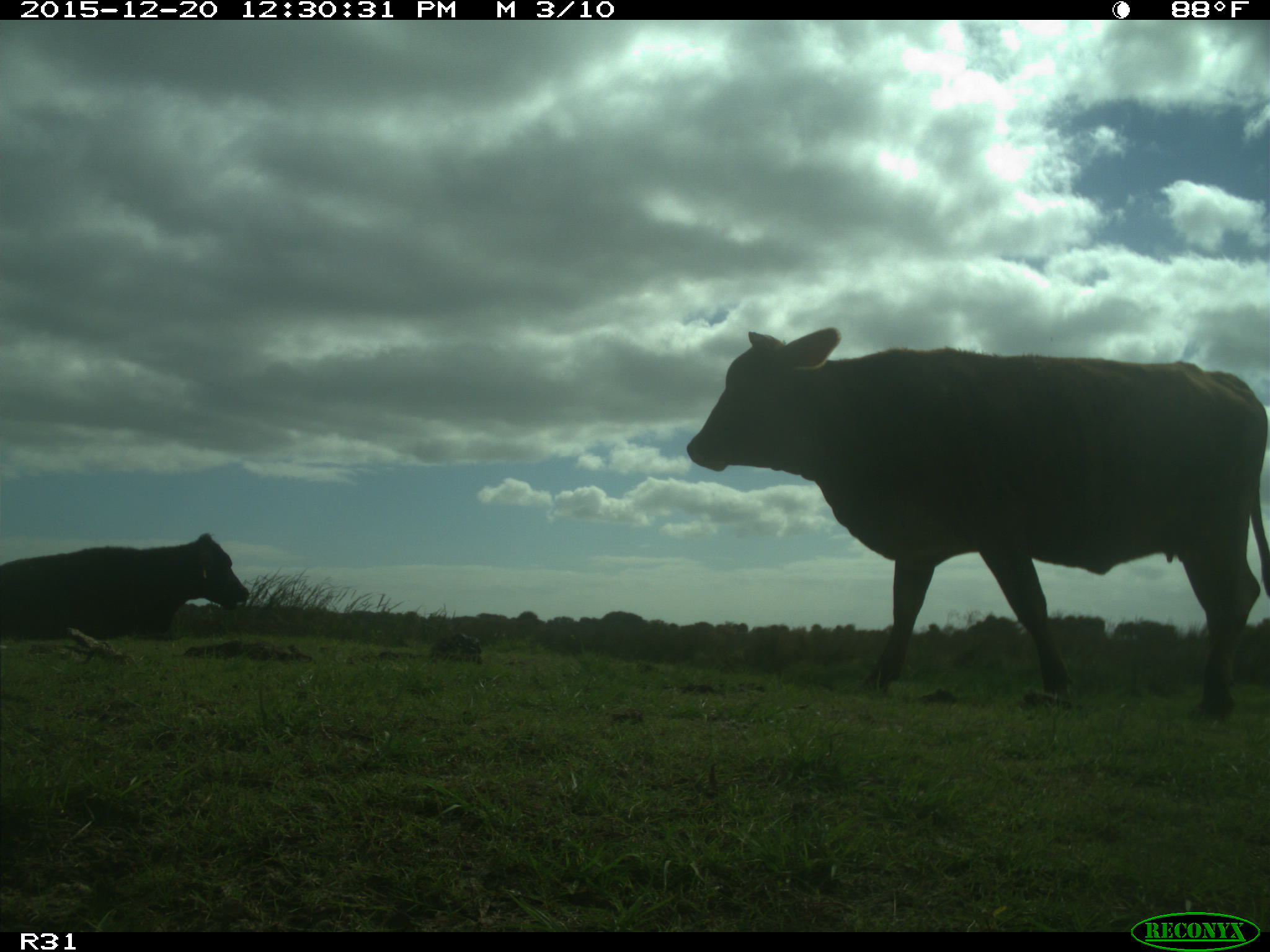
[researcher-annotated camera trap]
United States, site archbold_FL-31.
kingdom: Animalia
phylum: Chordata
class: Mammalia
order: Artiodactyla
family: Bovidae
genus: Bos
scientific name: Bos taurus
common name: domestic cow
Bos taurus (domestic cow).